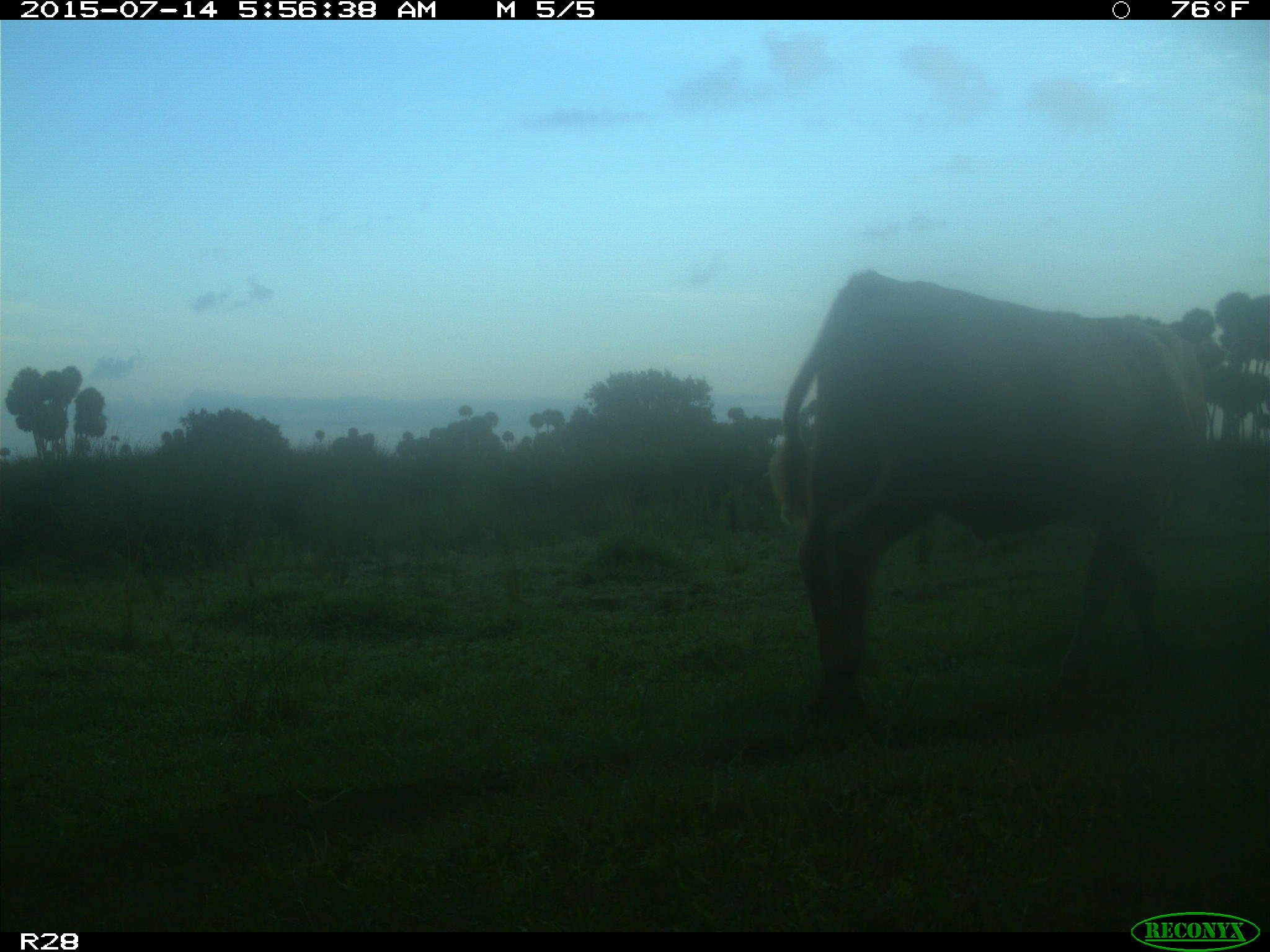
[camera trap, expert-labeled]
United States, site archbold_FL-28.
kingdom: Animalia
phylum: Chordata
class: Mammalia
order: Artiodactyla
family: Bovidae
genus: Bos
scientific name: Bos taurus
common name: domestic cow